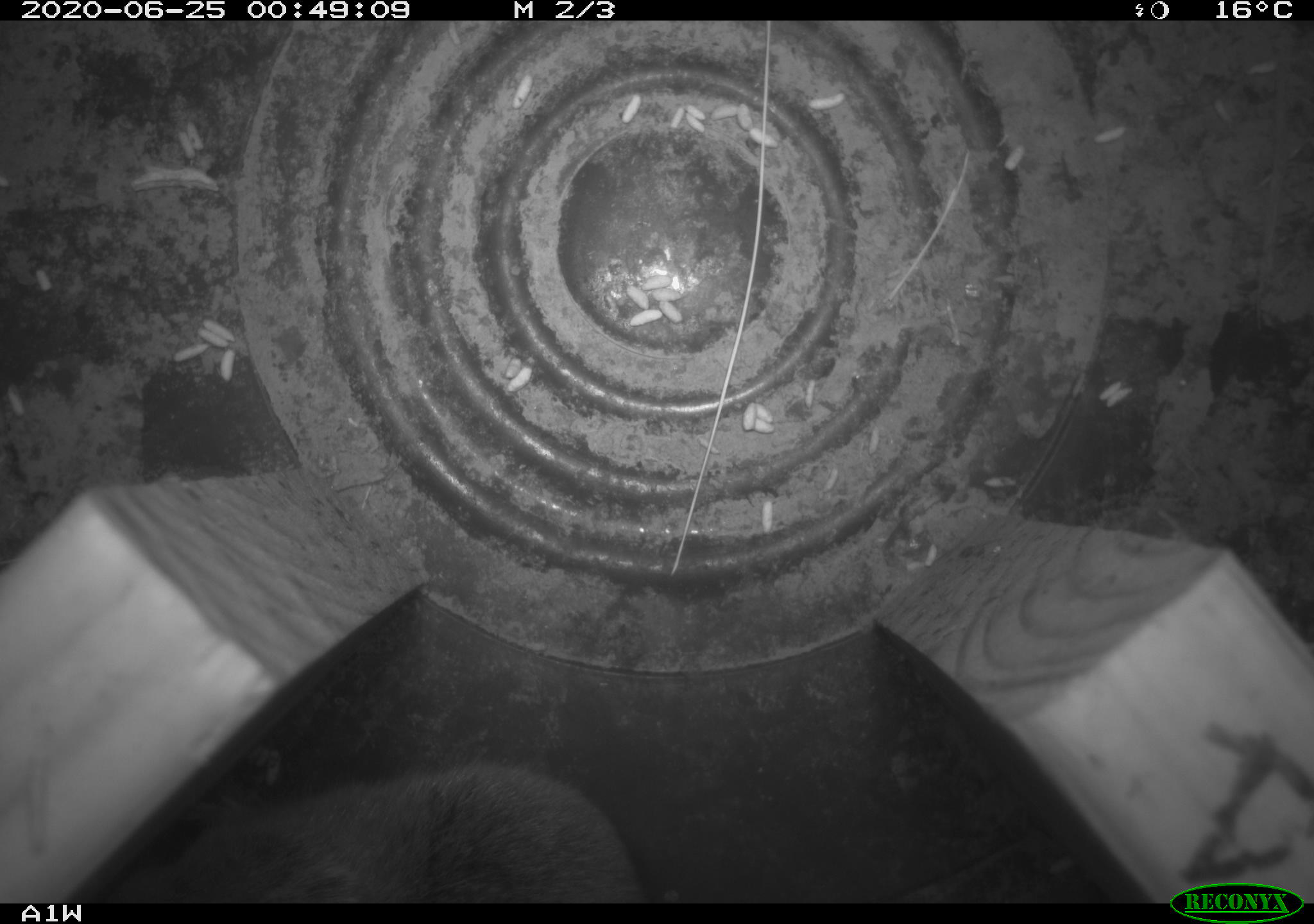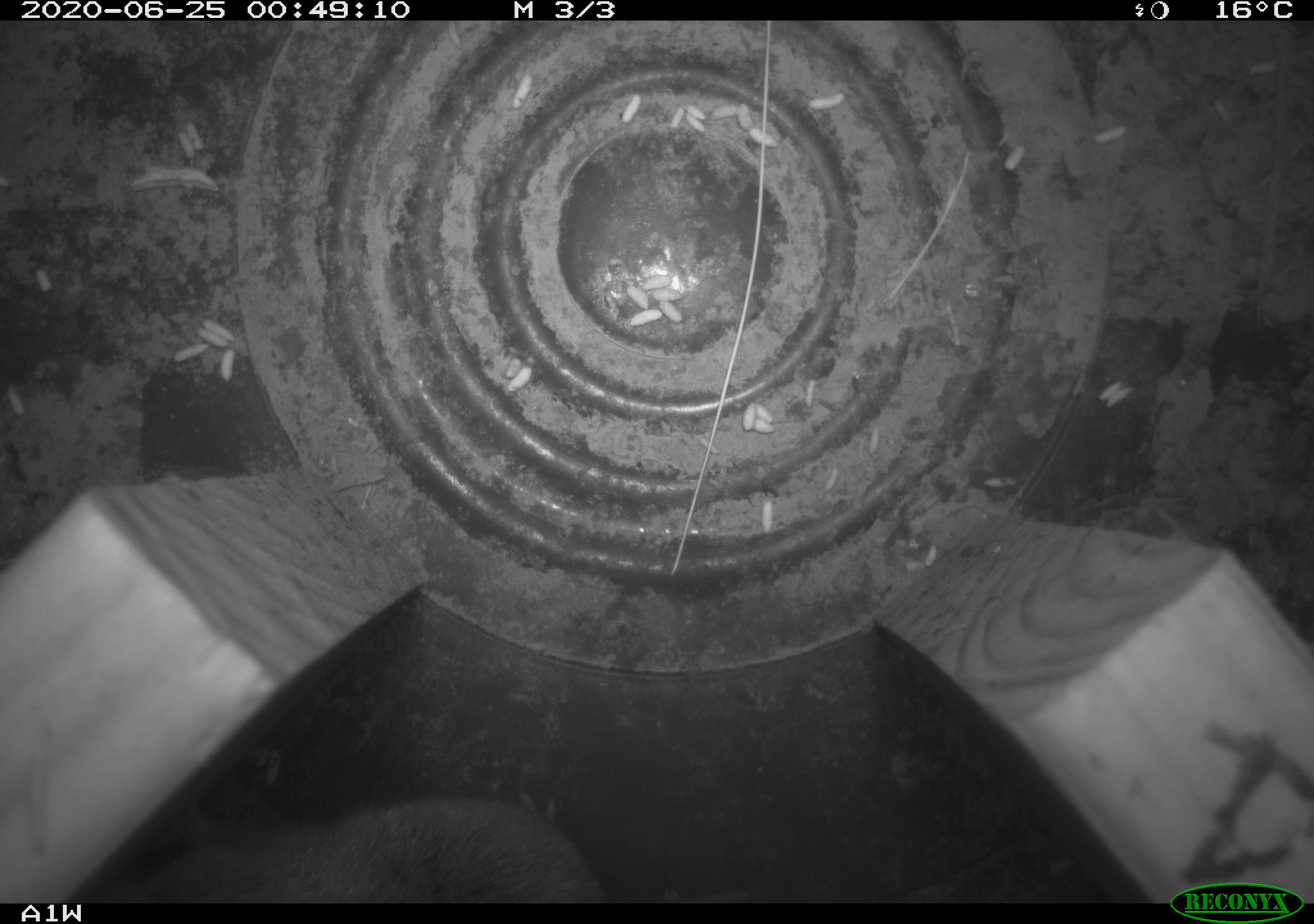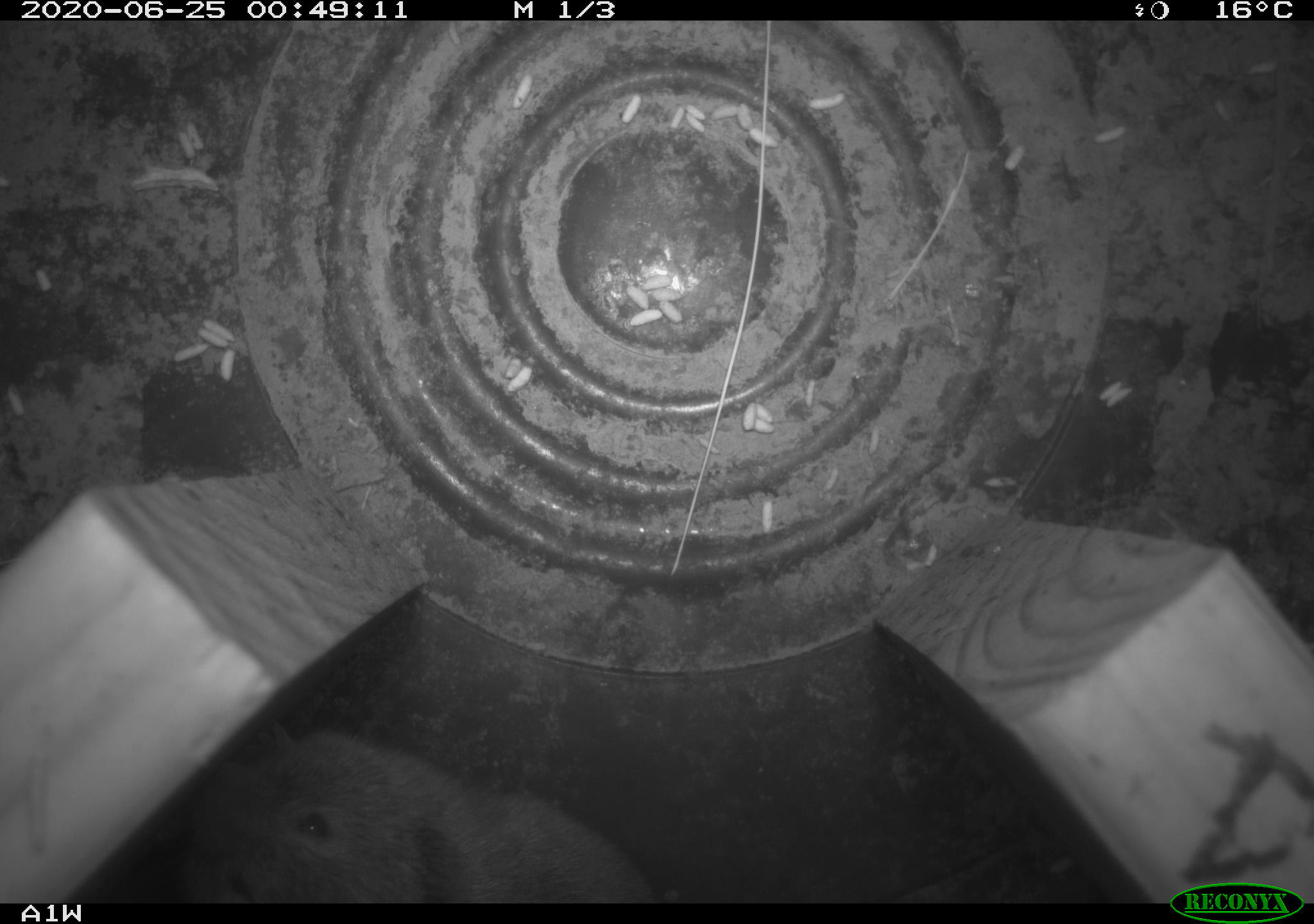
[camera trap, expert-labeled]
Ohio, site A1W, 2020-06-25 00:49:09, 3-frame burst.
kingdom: Animalia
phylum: Chordata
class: Mammalia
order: Rodentia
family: Cricetidae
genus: Microtus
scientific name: Microtus pennsylvanicus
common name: meadow vole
Meadow vole (Microtus pennsylvanicus).